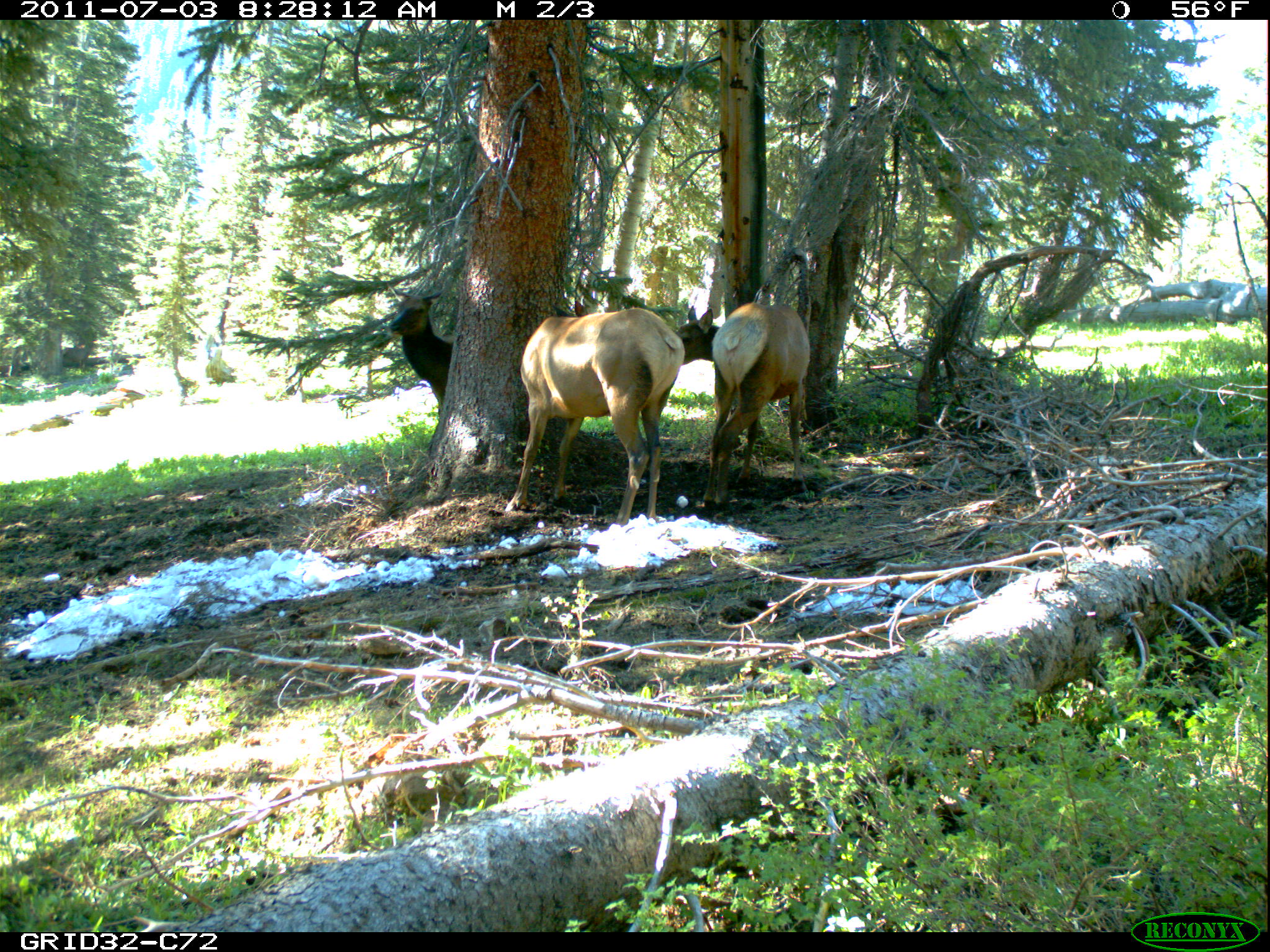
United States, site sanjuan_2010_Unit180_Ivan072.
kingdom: Animalia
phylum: Chordata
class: Mammalia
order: Artiodactyla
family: Cervidae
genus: Cervus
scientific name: Cervus elaphus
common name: red deer